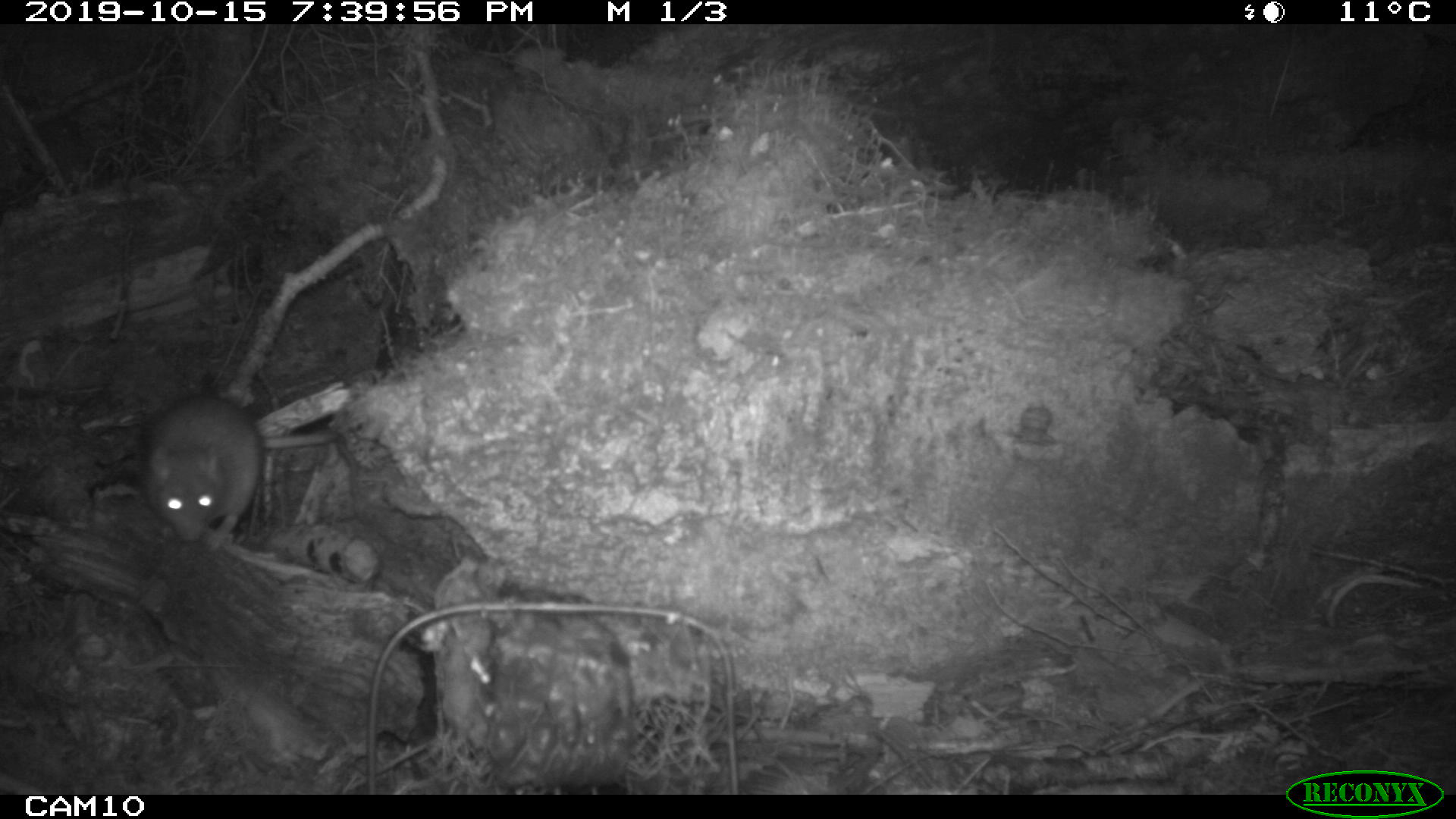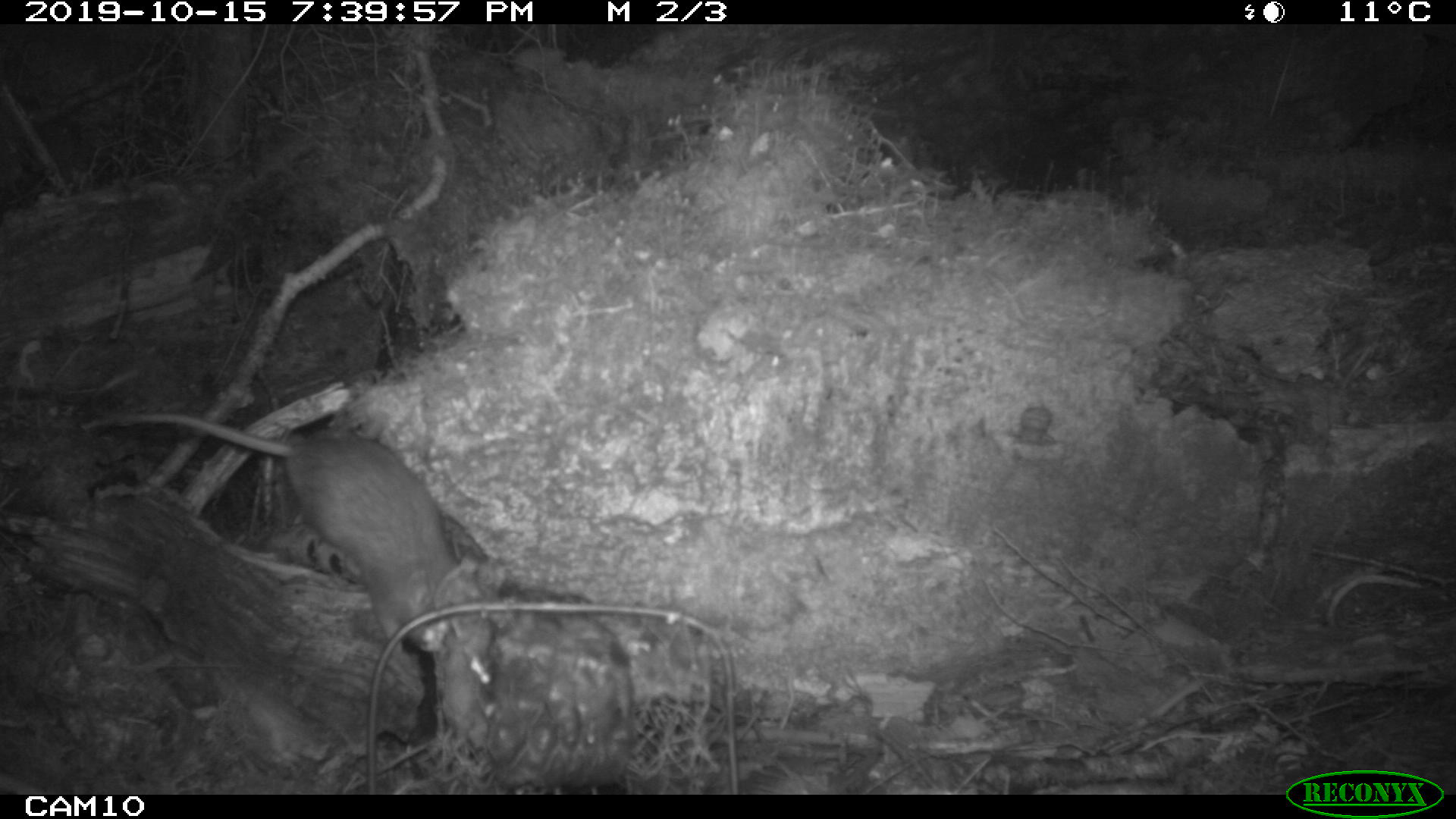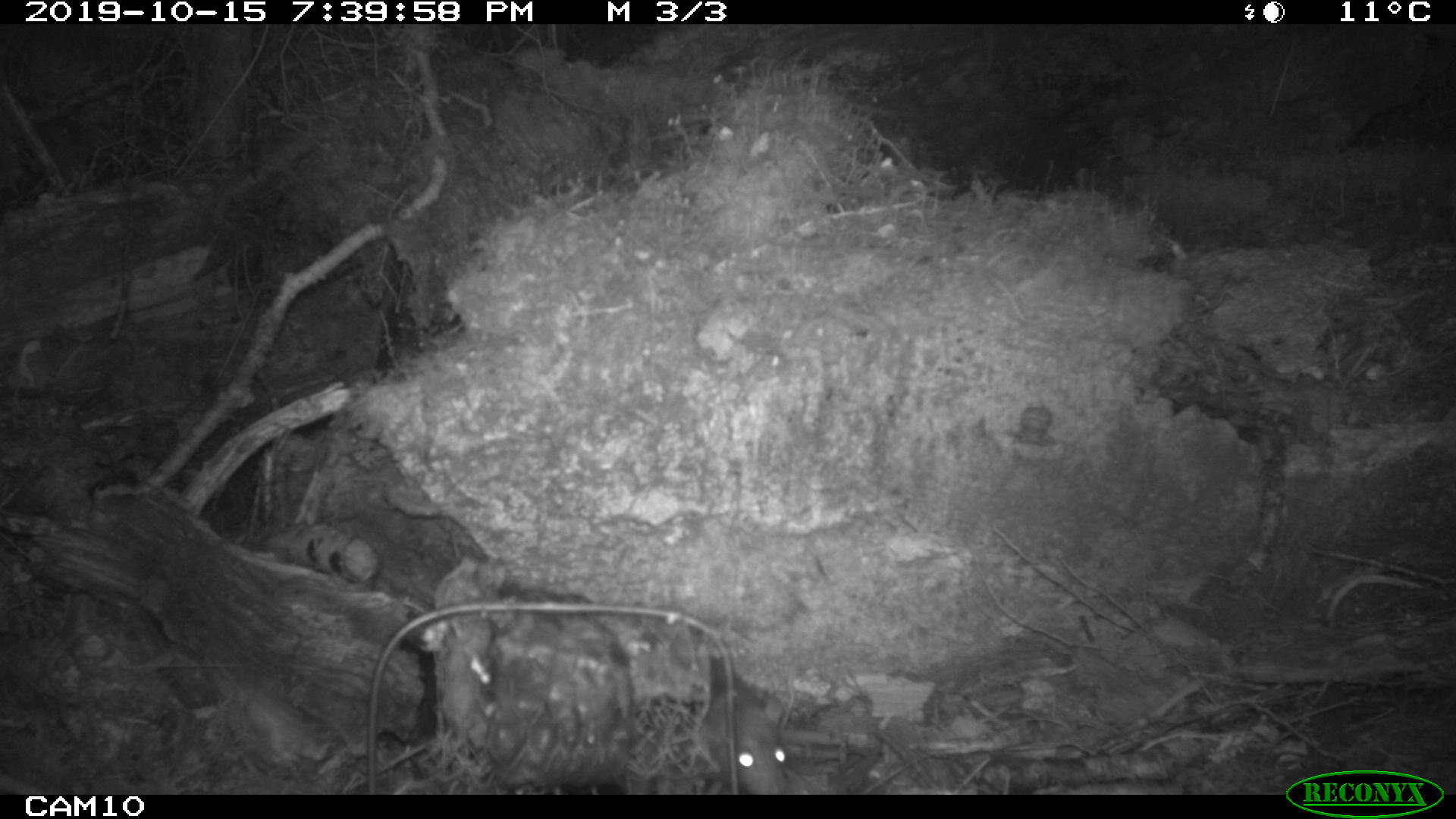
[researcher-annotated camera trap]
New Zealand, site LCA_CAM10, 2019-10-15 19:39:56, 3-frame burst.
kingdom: Animalia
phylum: Chordata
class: Mammalia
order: Rodentia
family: Muridae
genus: Rattus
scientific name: Rattus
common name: rat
Rat (Rattus).